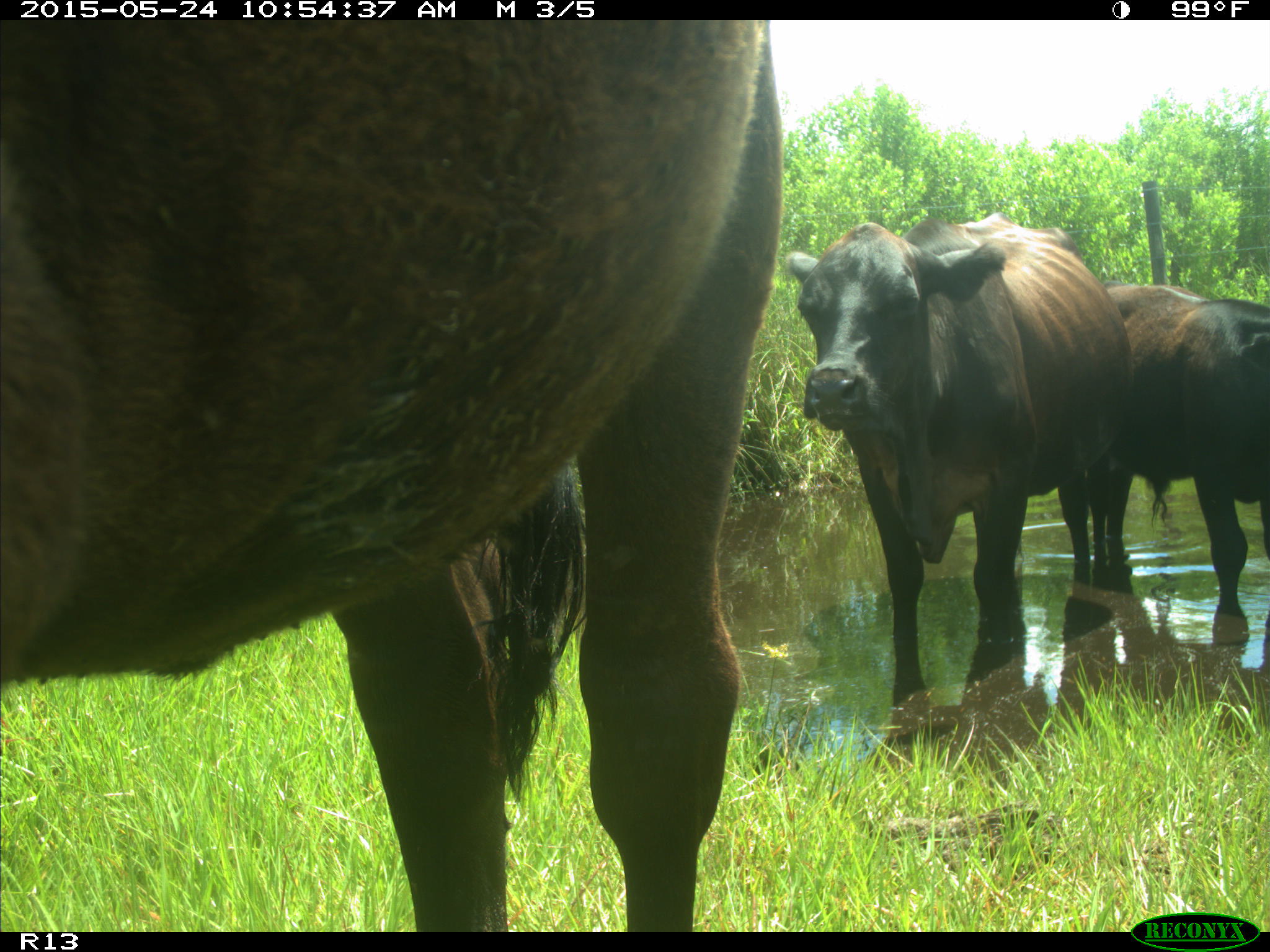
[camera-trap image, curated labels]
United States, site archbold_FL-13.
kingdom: Animalia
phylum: Chordata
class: Mammalia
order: Artiodactyla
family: Bovidae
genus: Bos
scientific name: Bos taurus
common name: domestic cow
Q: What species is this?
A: Bos taurus (domestic cow).